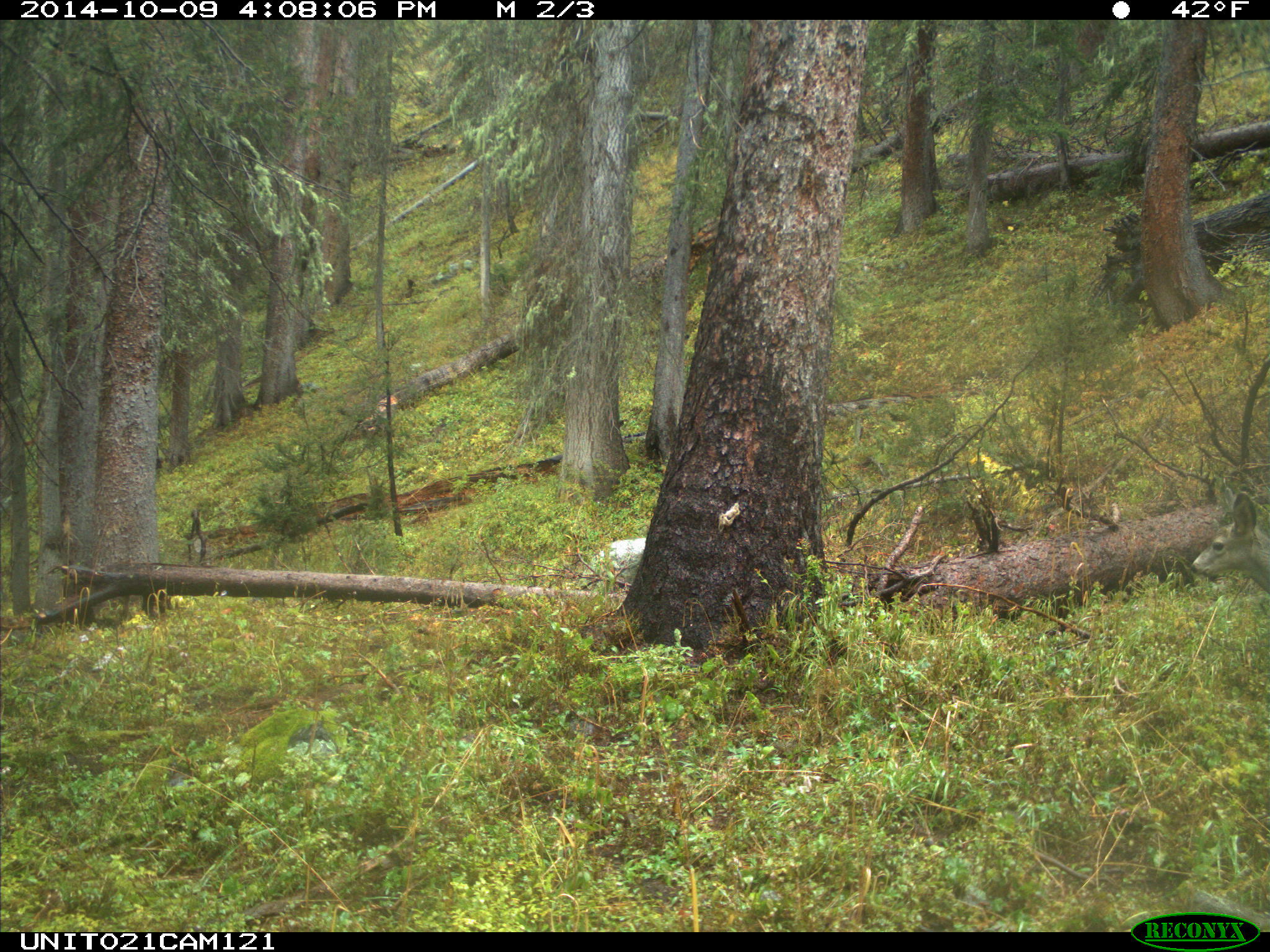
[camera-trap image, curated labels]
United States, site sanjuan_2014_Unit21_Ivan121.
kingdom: Animalia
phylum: Chordata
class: Mammalia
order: Artiodactyla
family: Cervidae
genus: Odocoileus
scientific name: Odocoileus hemionus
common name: mule deer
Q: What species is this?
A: Odocoileus hemionus (mule deer).